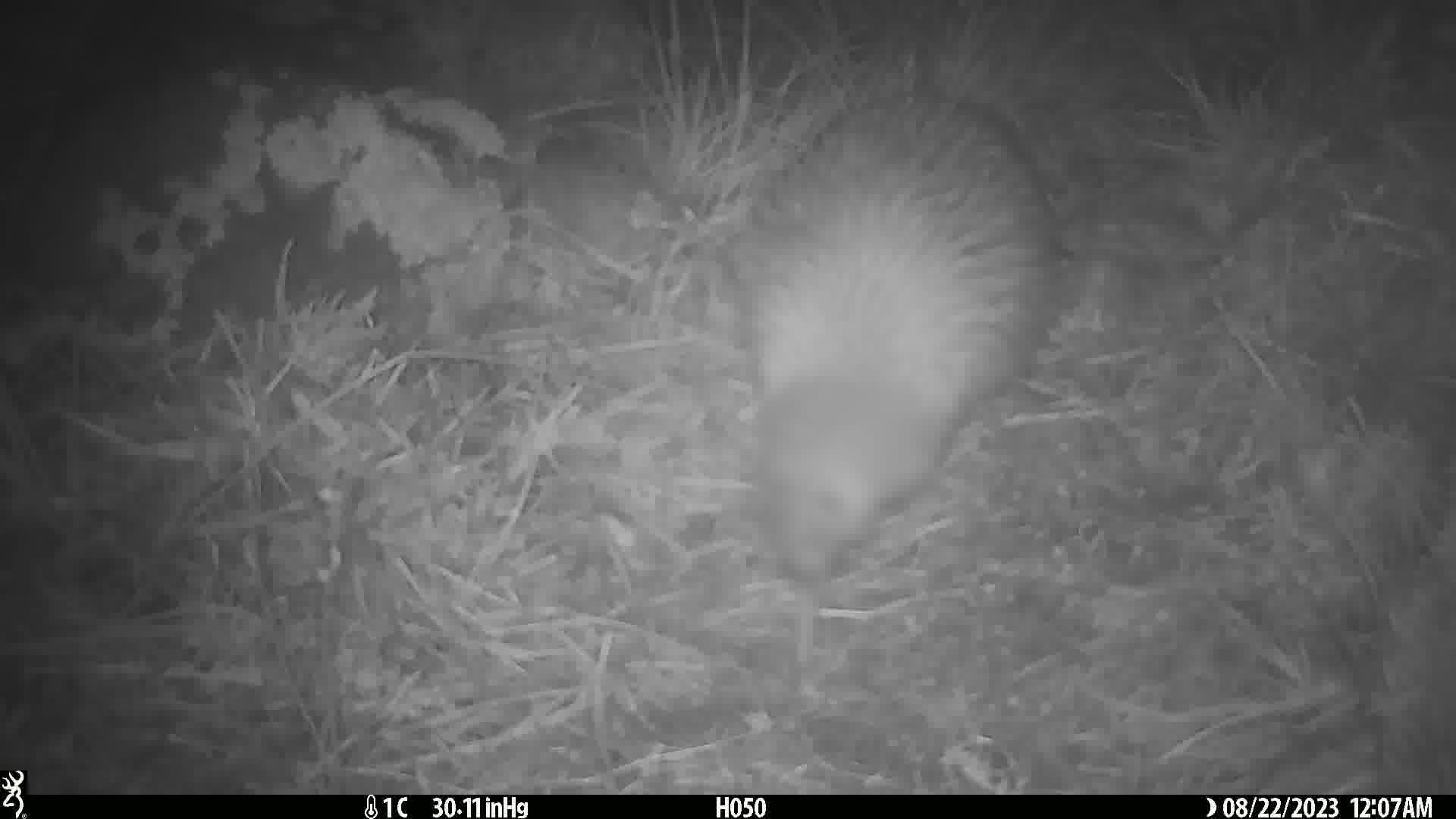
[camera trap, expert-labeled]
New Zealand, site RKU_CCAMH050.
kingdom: Animalia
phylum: Chordata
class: Aves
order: Apterygiformes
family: Apterygidae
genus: Apteryx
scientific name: Apteryx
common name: kiwi